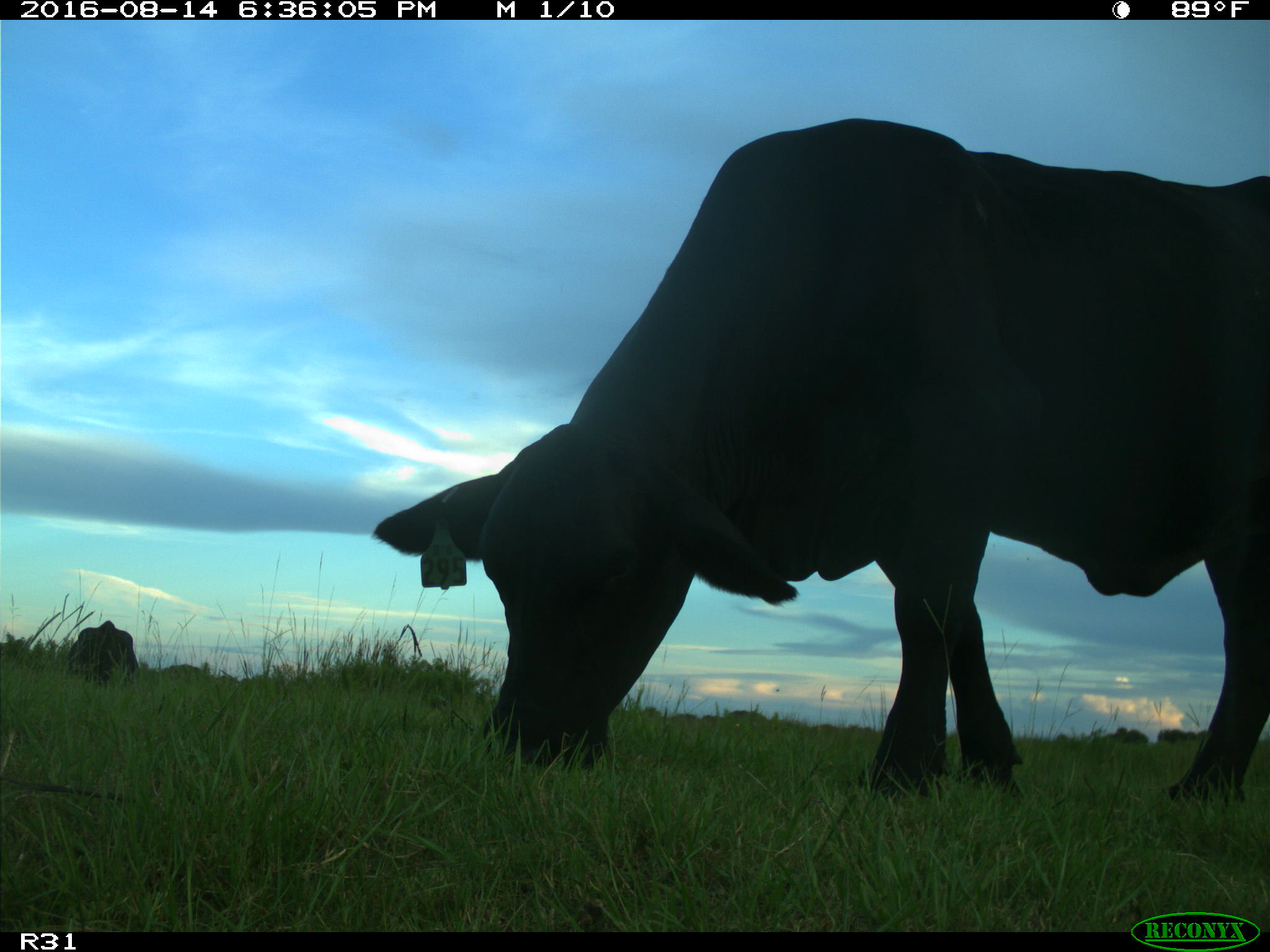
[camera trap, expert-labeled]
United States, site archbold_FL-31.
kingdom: Animalia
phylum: Chordata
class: Mammalia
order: Artiodactyla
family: Bovidae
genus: Bos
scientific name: Bos taurus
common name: domestic cow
Bos taurus (domestic cow).